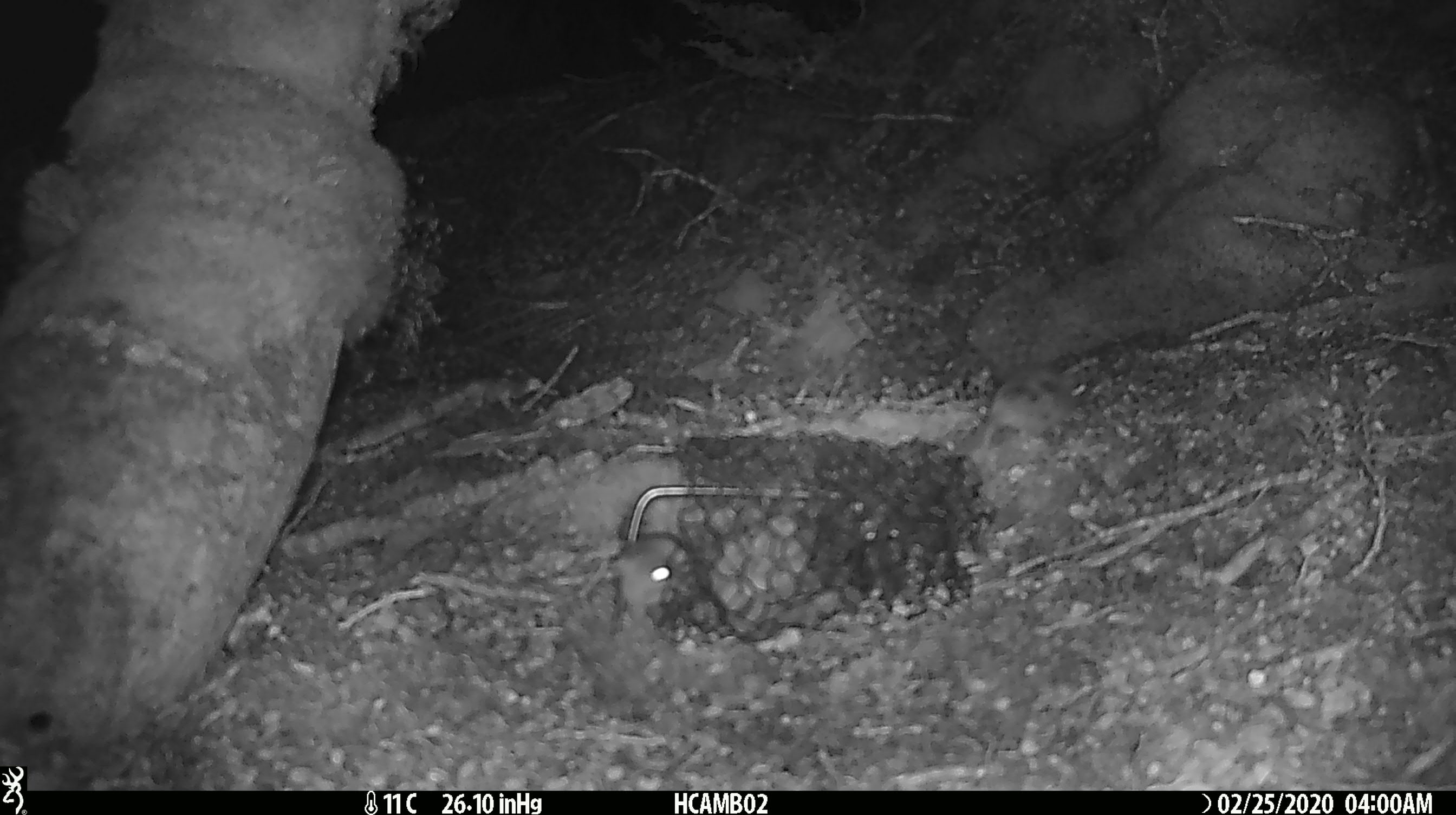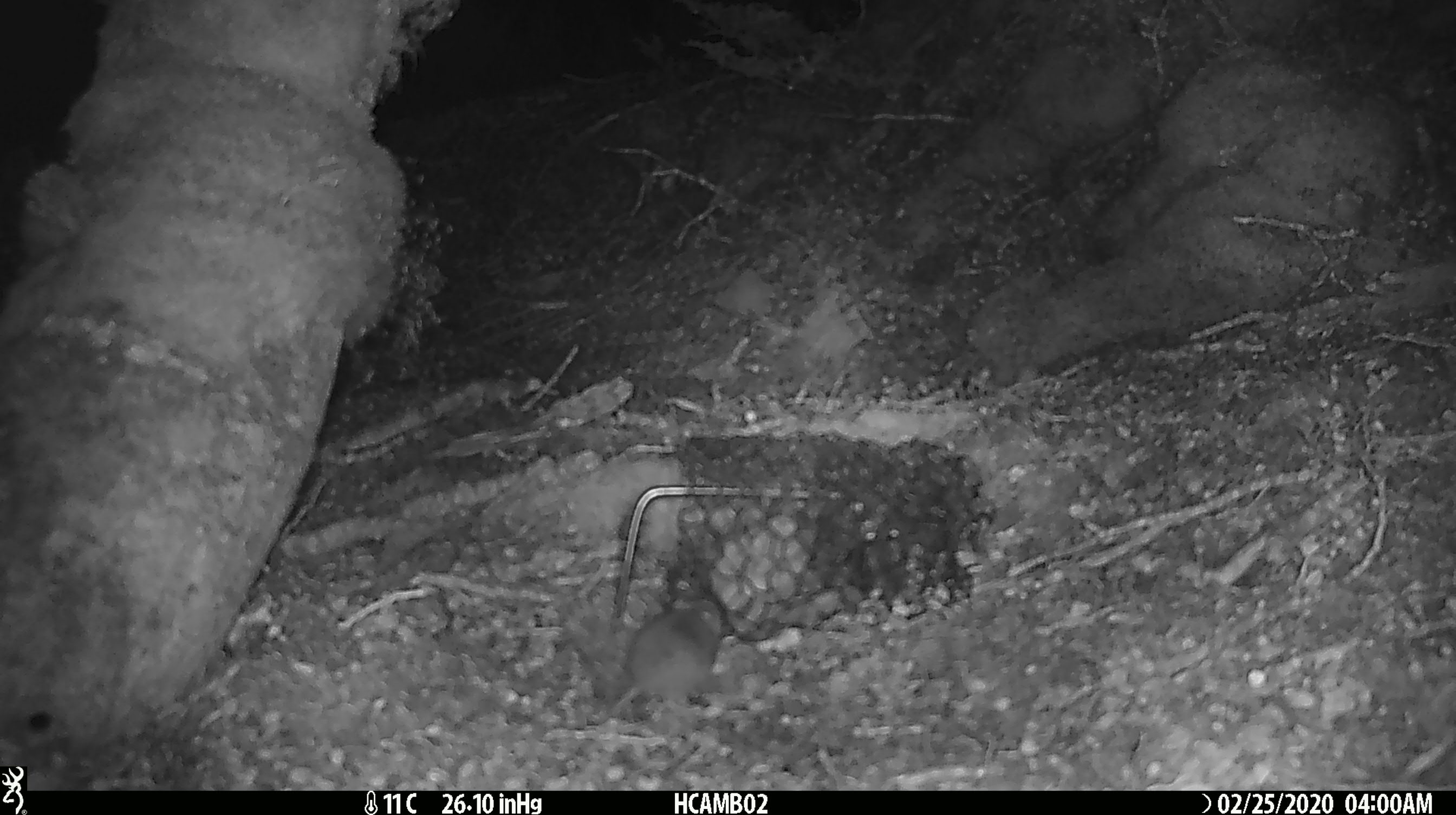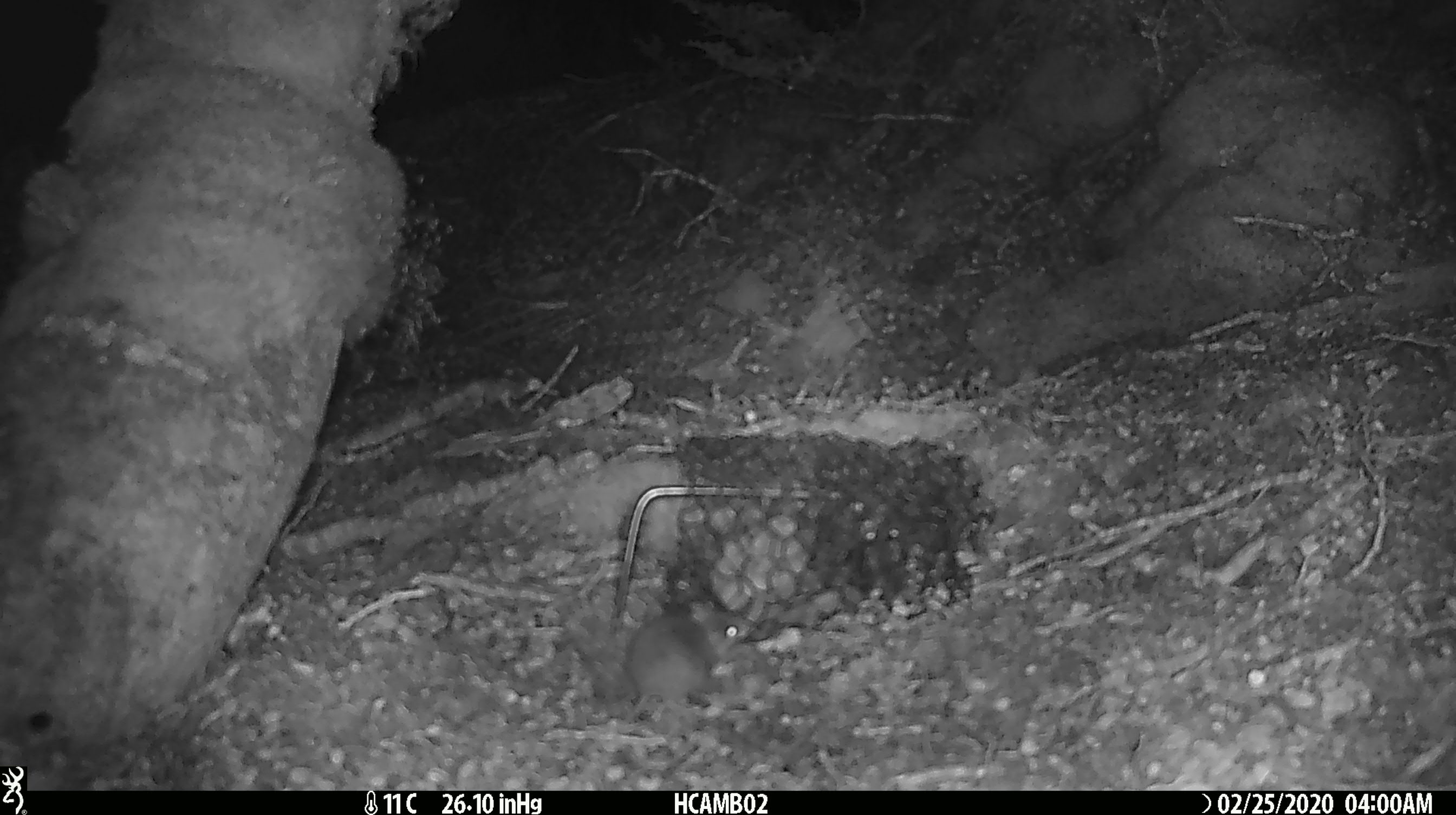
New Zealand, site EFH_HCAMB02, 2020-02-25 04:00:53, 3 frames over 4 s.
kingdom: Animalia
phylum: Chordata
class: Mammalia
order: Rodentia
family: Muridae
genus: Mus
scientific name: Mus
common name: mouse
Mouse (Mus).